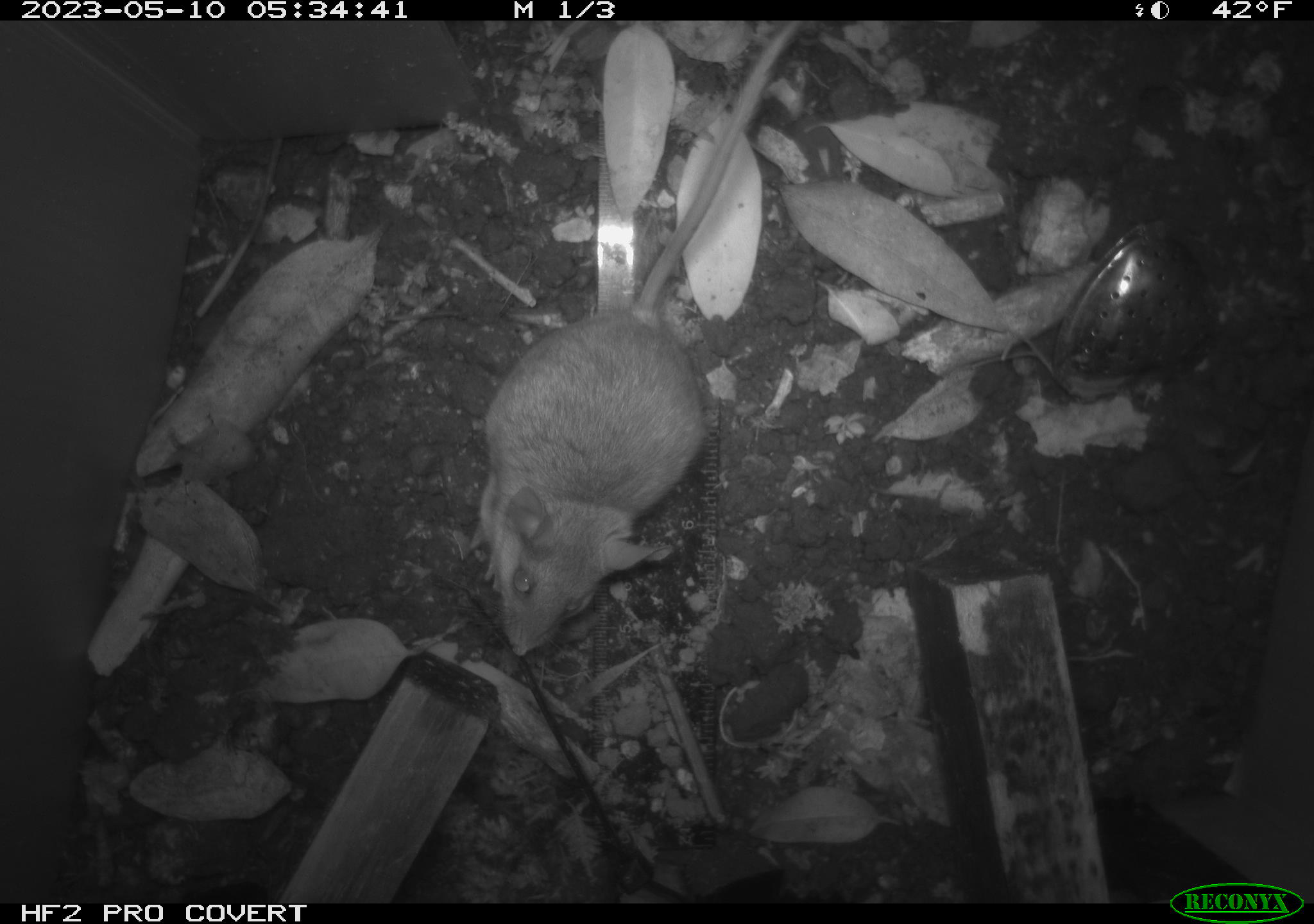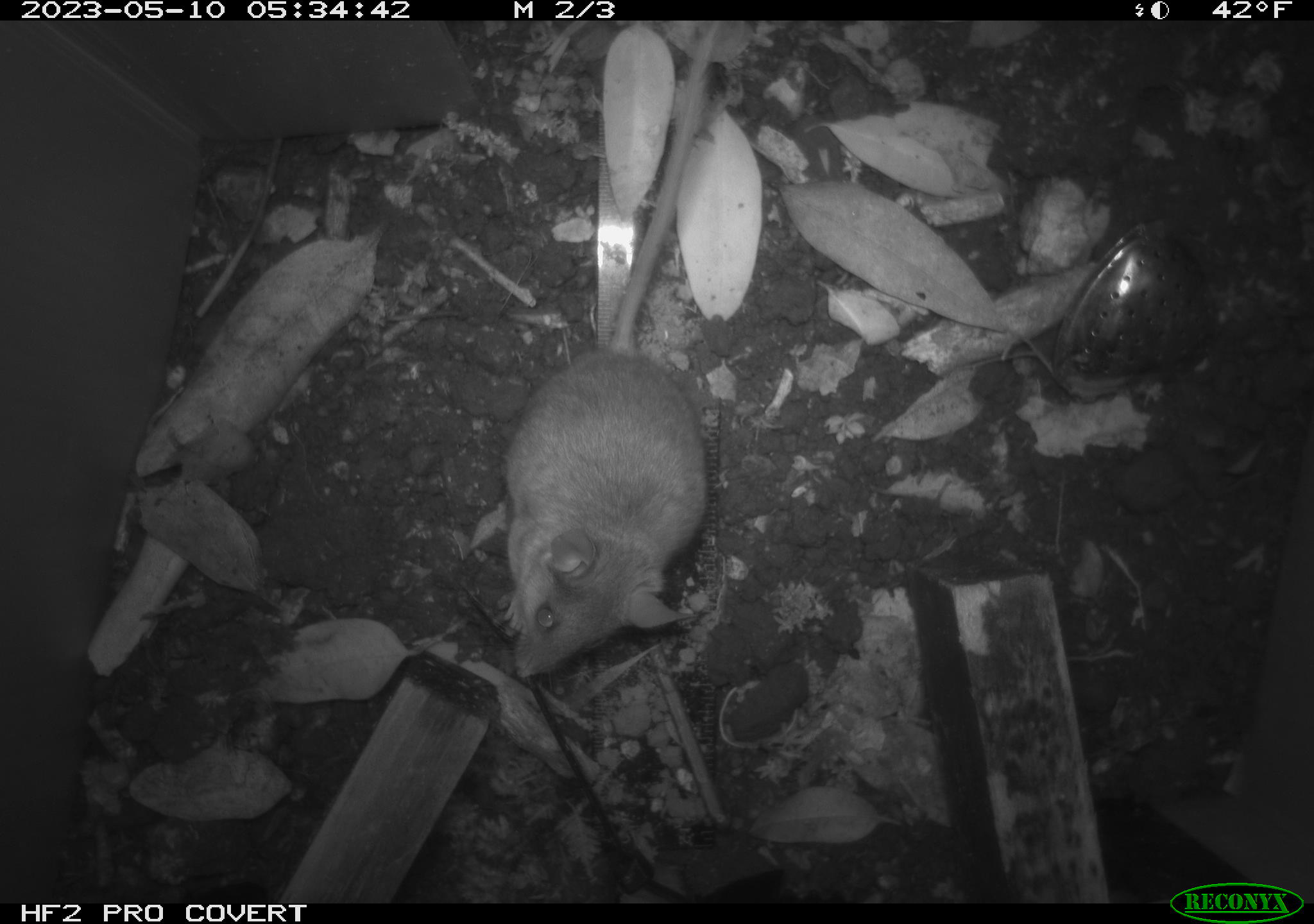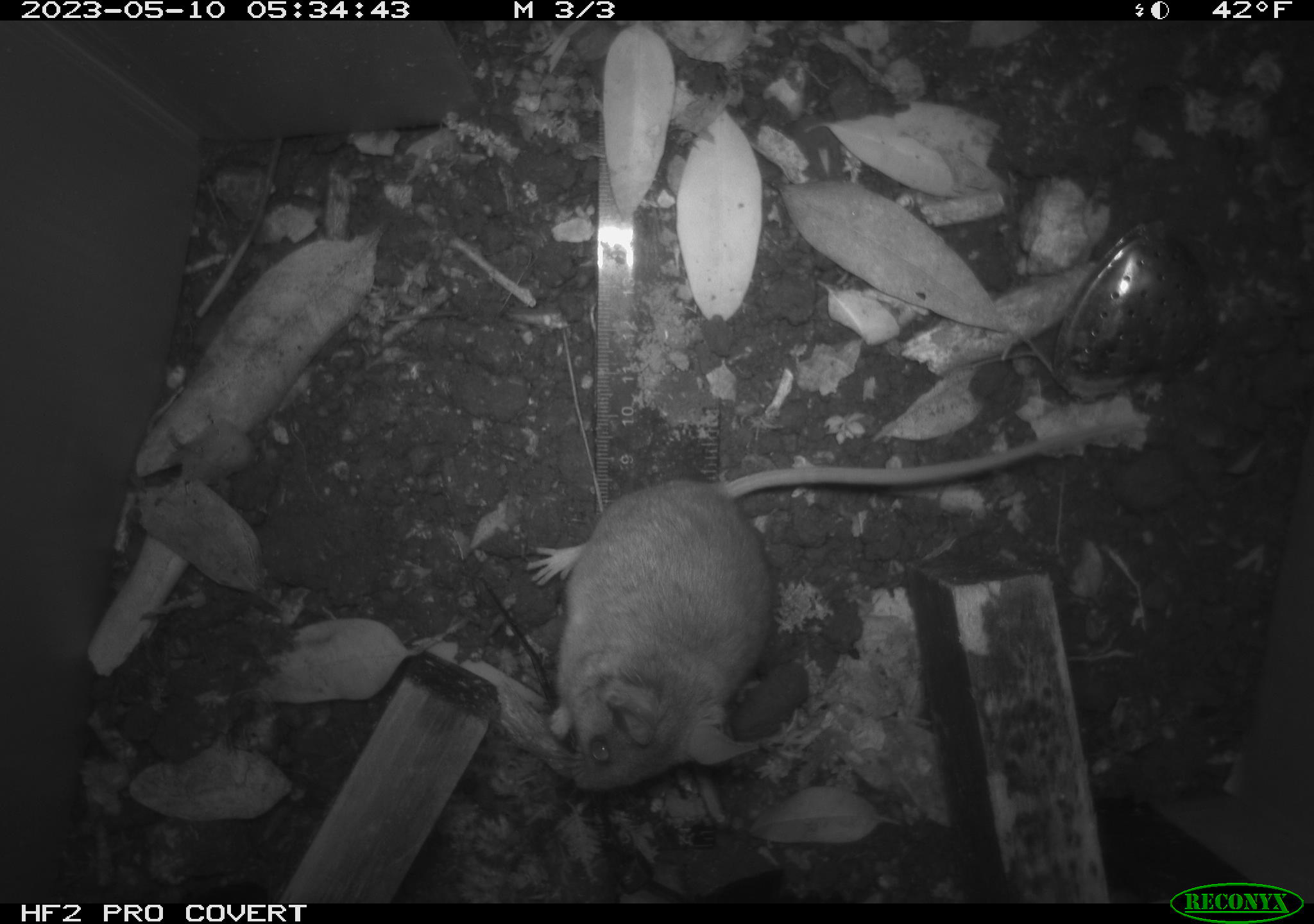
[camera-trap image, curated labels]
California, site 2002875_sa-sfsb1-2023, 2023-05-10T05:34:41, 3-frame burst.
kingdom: Animalia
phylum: Chordata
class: Mammalia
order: Rodentia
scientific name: Rodentia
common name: mouse species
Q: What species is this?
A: Mouse species (Rodentia).